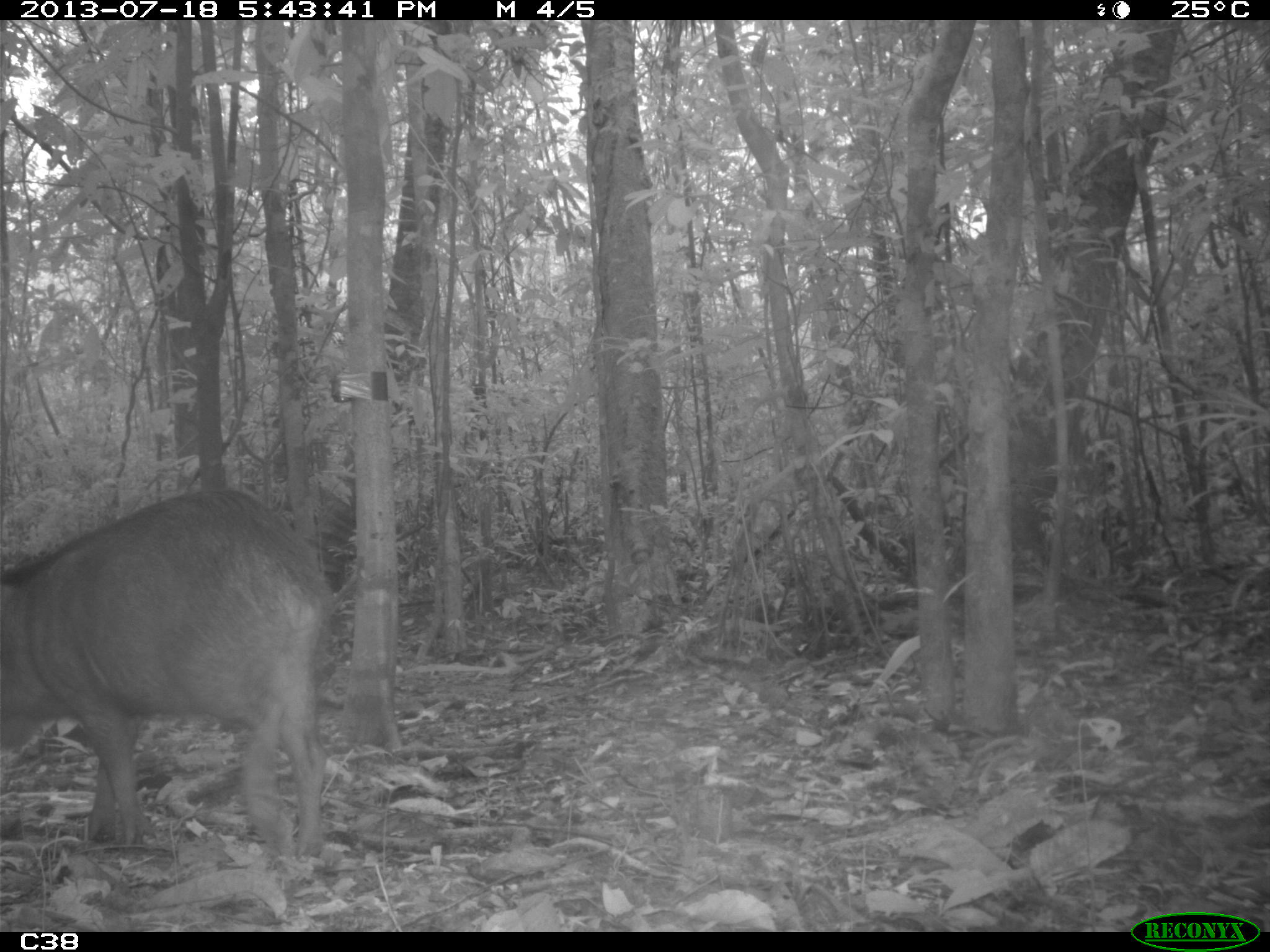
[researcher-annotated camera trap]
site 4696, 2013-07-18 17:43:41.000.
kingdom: Animalia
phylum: Chordata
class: Mammalia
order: Artiodactyla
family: Tayassuidae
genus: Tayassu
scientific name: Tayassu pecari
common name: white-lipped peccary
Tayassu pecari (white-lipped peccary), count 3, age adult, sex male.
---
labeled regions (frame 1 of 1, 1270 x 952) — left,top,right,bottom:
tayassu pecari: 0,487,333,859